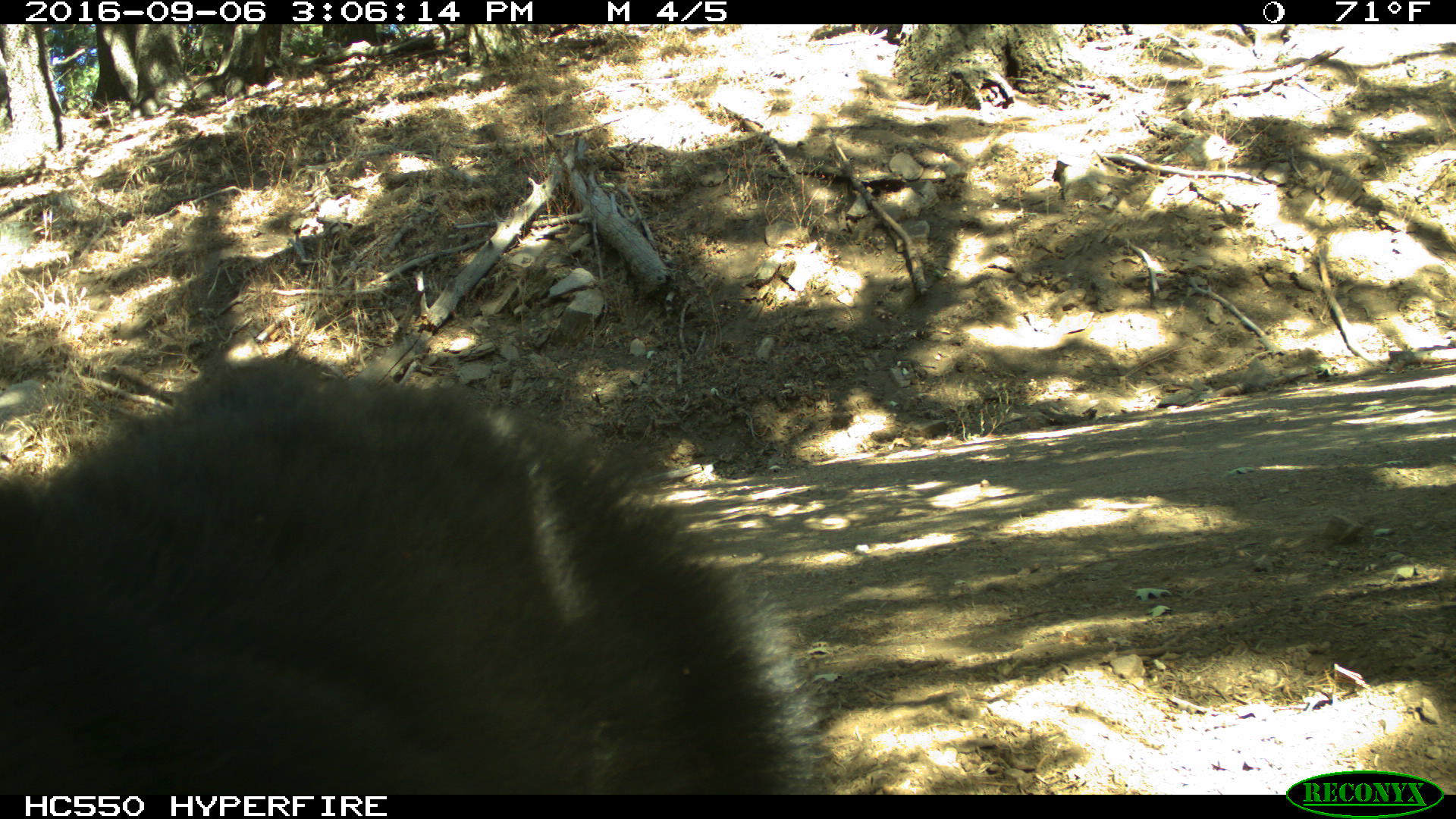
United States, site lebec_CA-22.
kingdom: Animalia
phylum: Chordata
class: Mammalia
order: Carnivora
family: Ursidae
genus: Ursus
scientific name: Ursus americanus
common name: american black bear